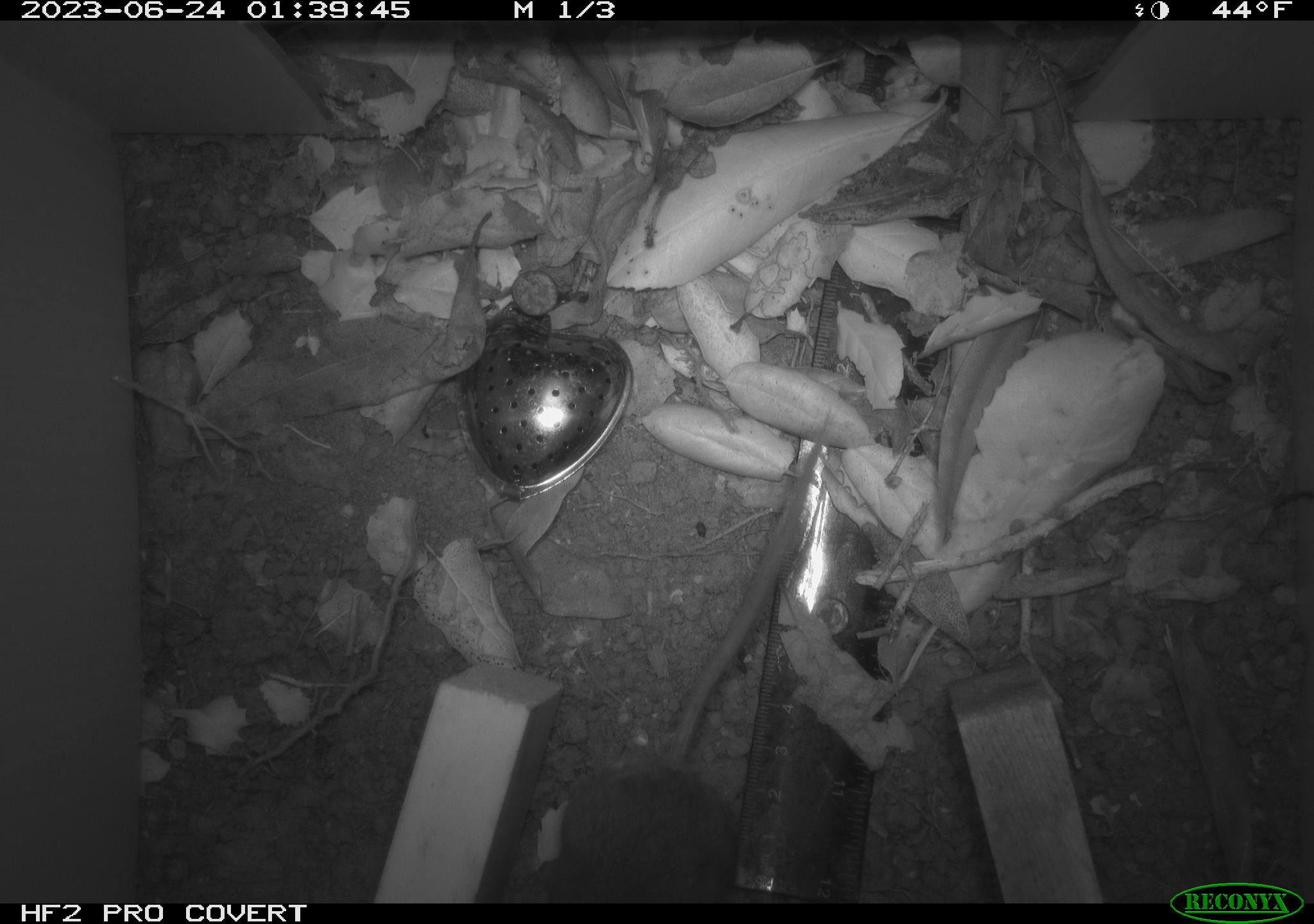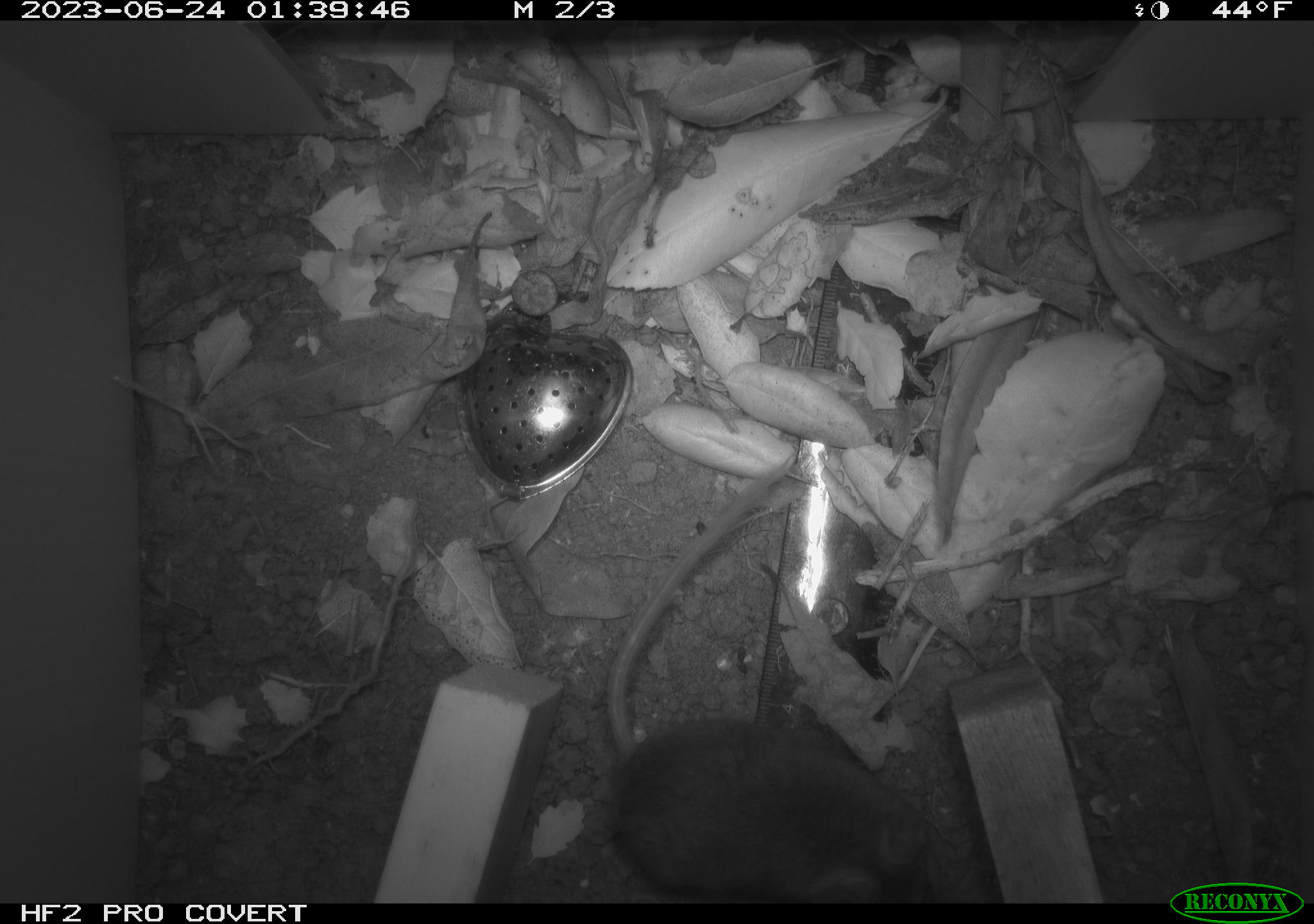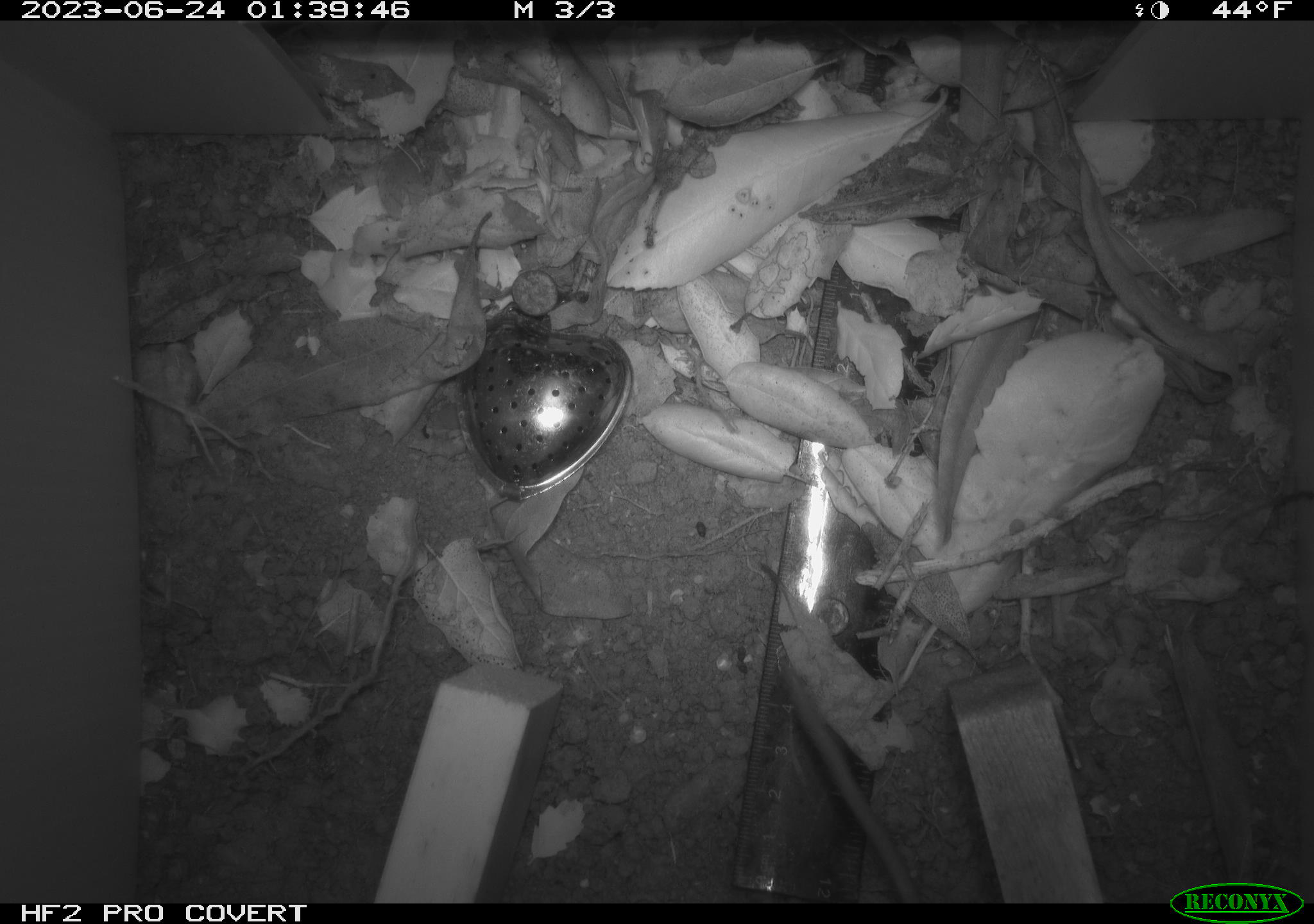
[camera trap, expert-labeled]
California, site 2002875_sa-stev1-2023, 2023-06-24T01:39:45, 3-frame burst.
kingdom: Animalia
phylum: Chordata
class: Mammalia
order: Rodentia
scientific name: Rodentia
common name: mouse species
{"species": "mouse species (Rodentia)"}